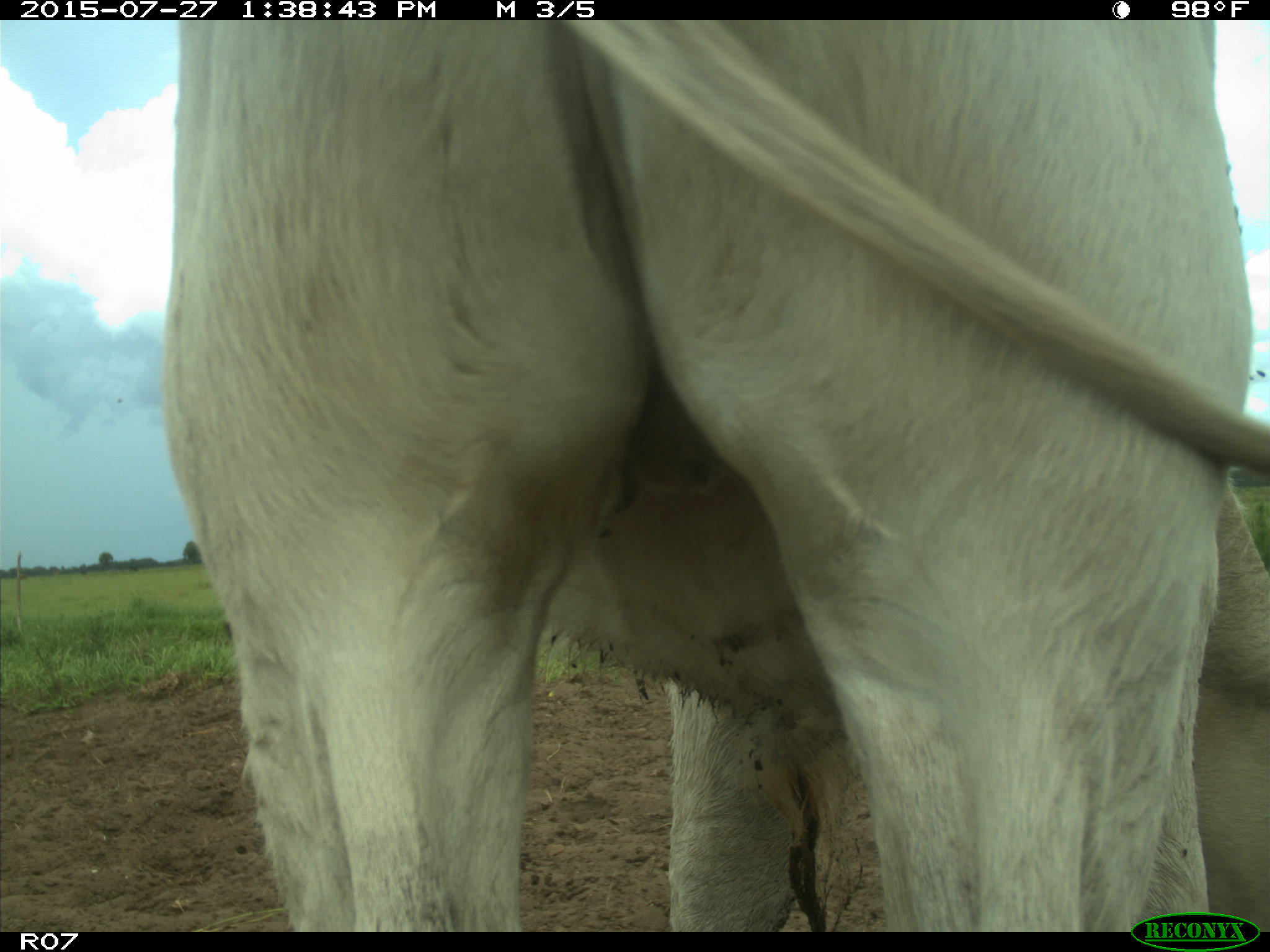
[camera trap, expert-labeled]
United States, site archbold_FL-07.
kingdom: Animalia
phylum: Chordata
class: Mammalia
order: Artiodactyla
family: Bovidae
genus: Bos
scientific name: Bos taurus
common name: domestic cow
Bos taurus (domestic cow).